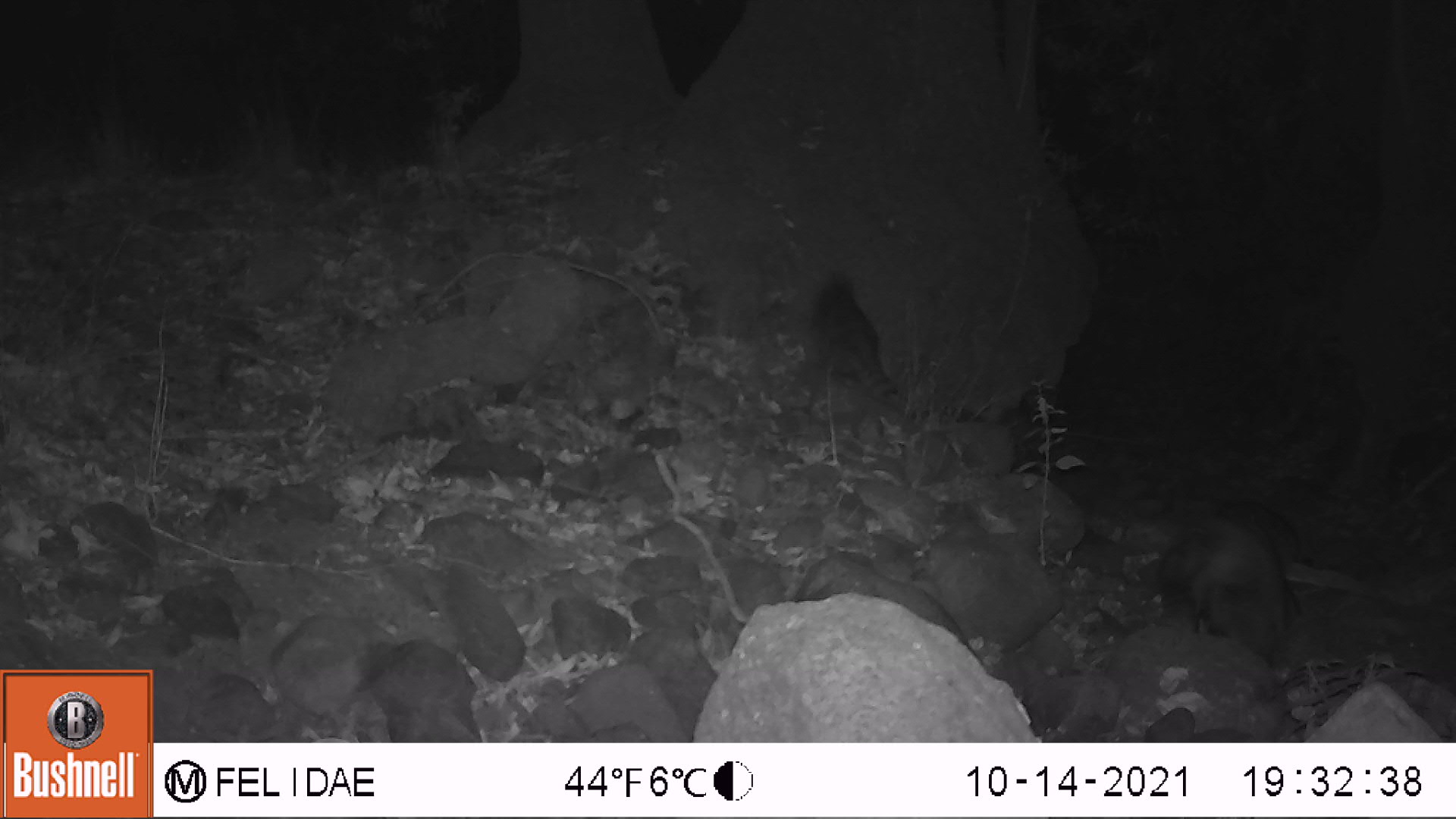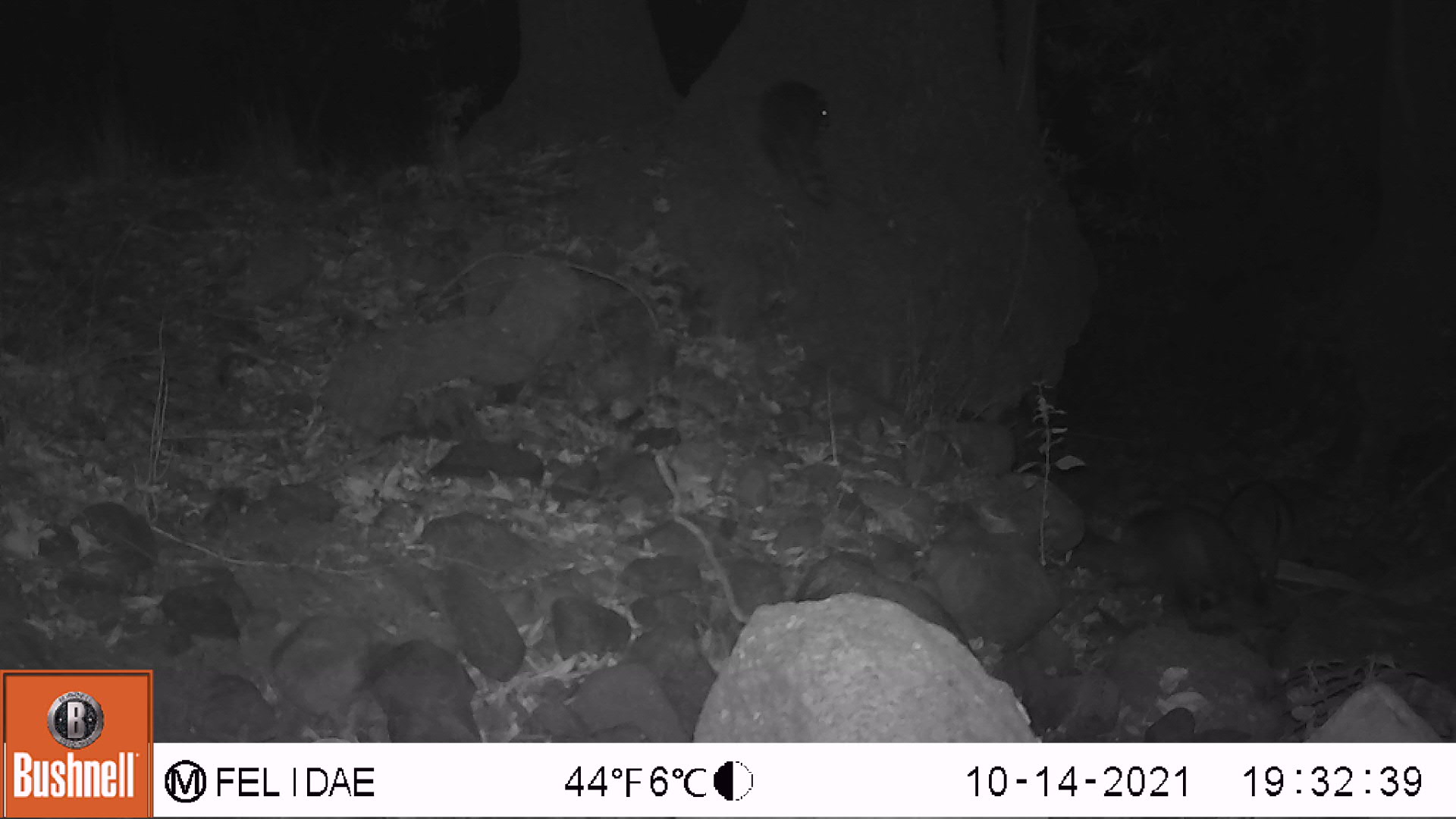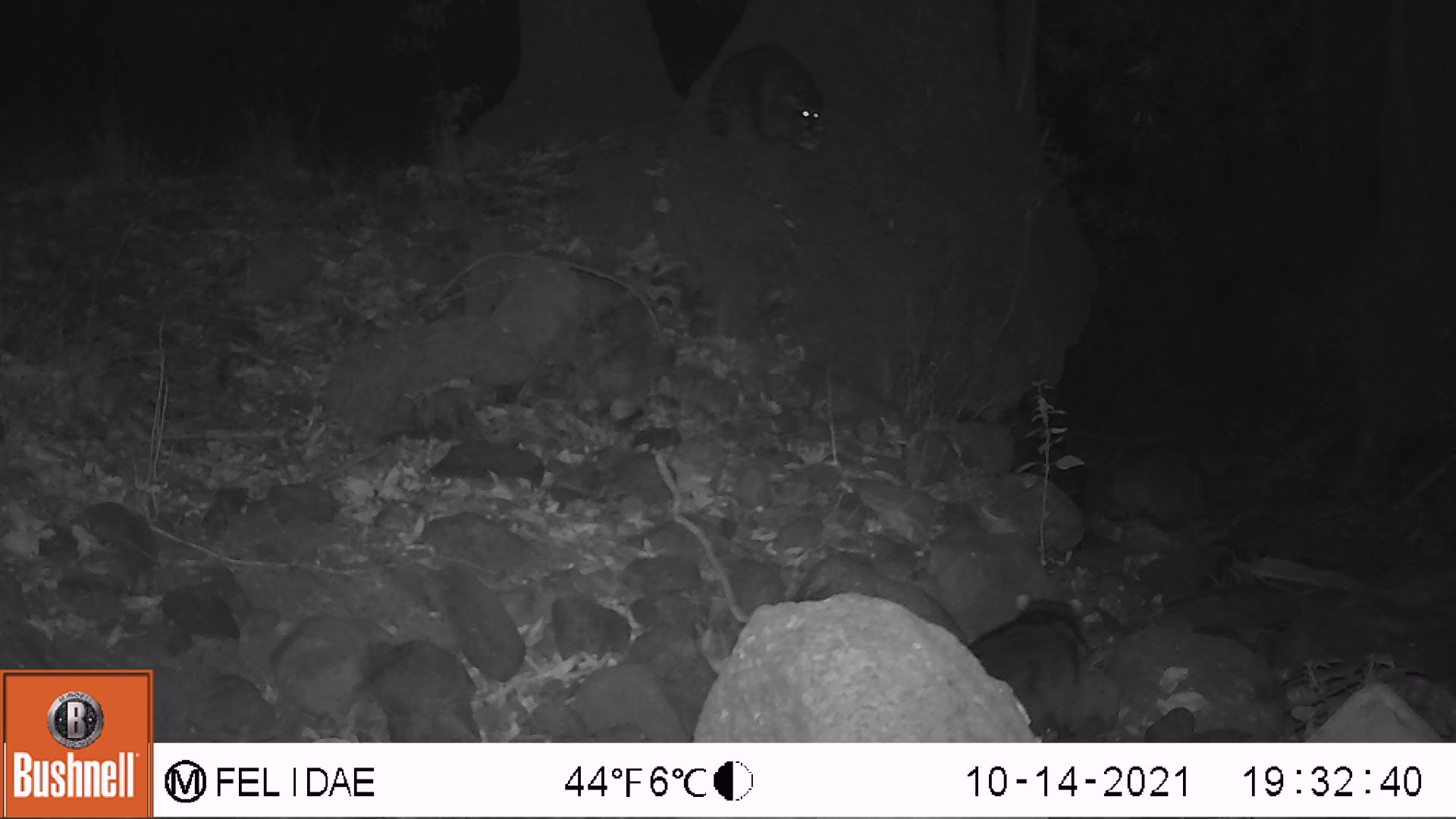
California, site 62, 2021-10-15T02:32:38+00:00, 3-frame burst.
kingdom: Animalia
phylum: Chordata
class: Mammalia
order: Carnivora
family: Procyonidae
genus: Procyon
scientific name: Procyon lotor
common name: raccoon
Raccoon (Procyon lotor).